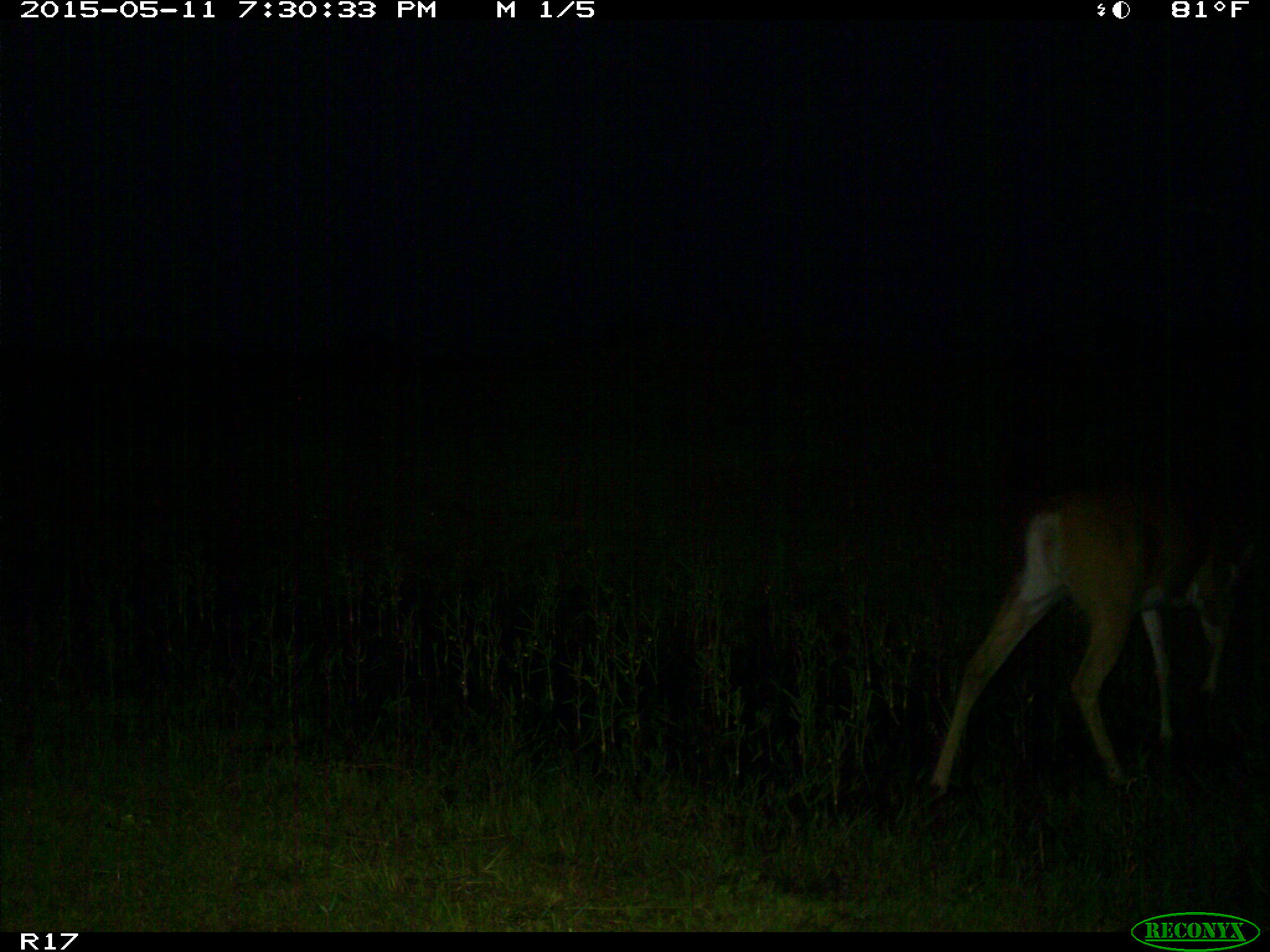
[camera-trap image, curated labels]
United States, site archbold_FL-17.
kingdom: Animalia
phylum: Chordata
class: Mammalia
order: Artiodactyla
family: Cervidae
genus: Odocoileus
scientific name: Odocoileus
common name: deer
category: unidentified deer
Unidentified deer (deer) (Odocoileus).